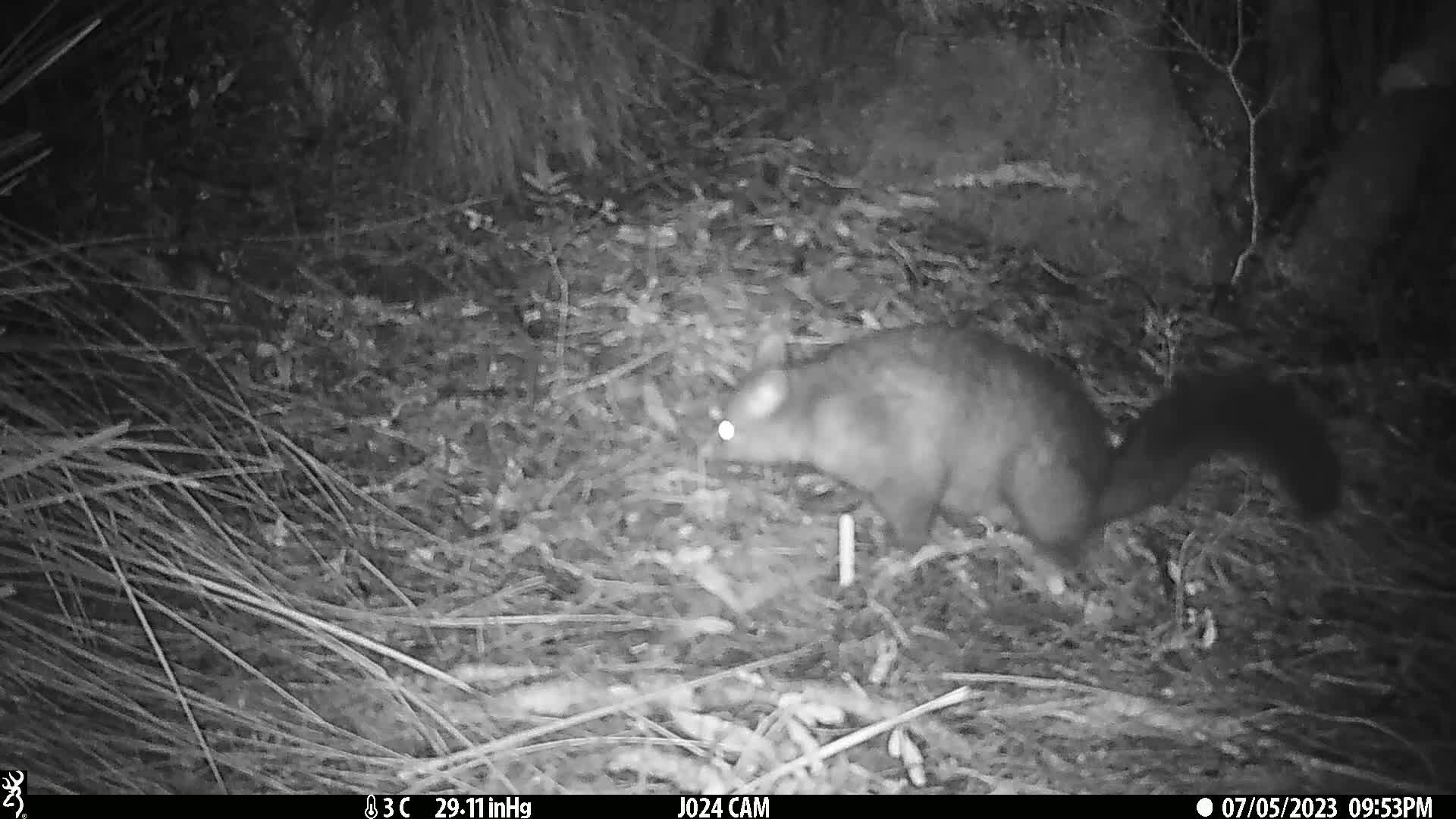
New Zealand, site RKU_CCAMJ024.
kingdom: Animalia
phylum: Chordata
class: Mammalia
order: Diprotodontia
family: Phalangeridae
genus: Trichosurus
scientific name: Trichosurus vulpecula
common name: common brushtail possum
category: possum